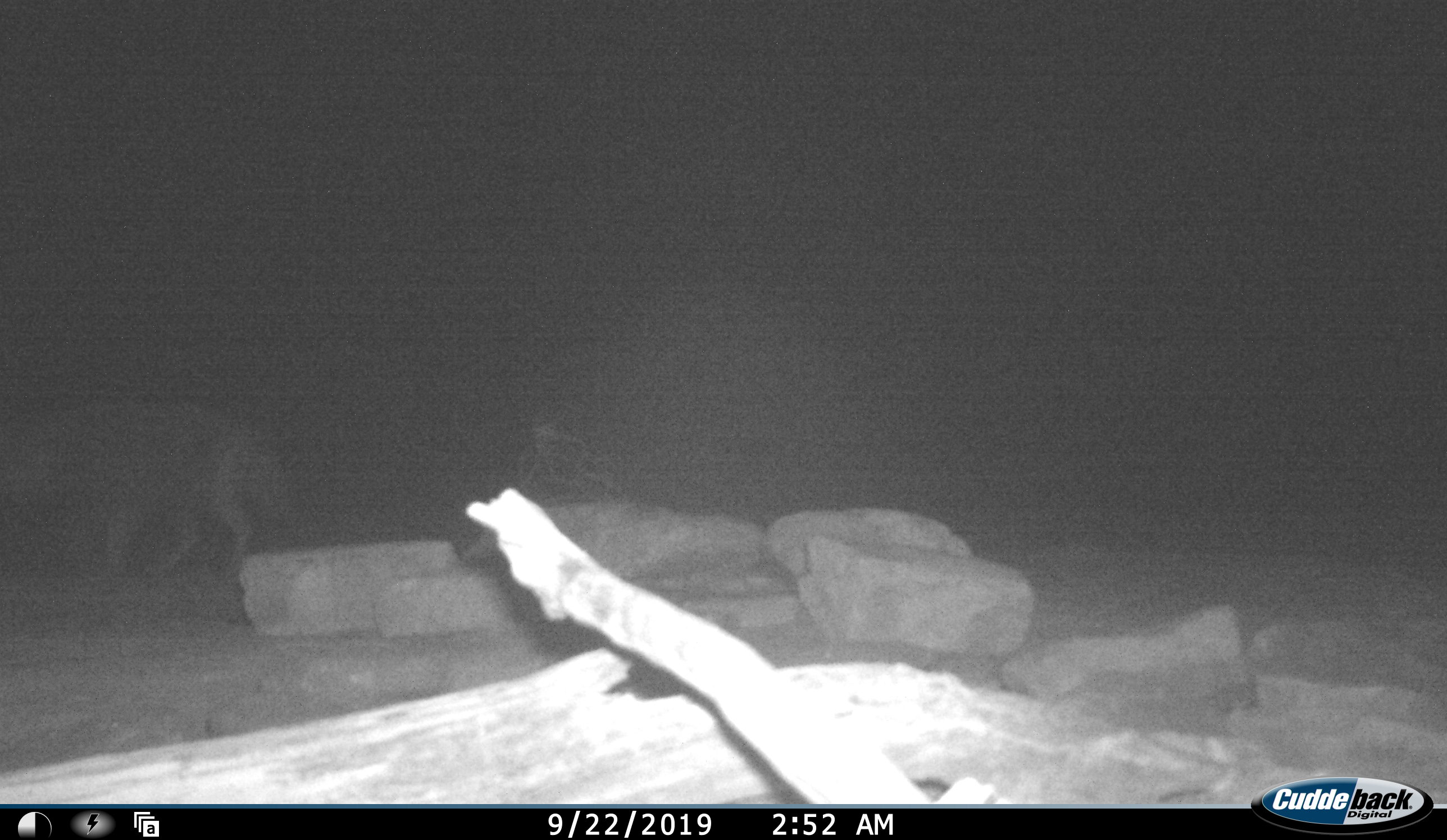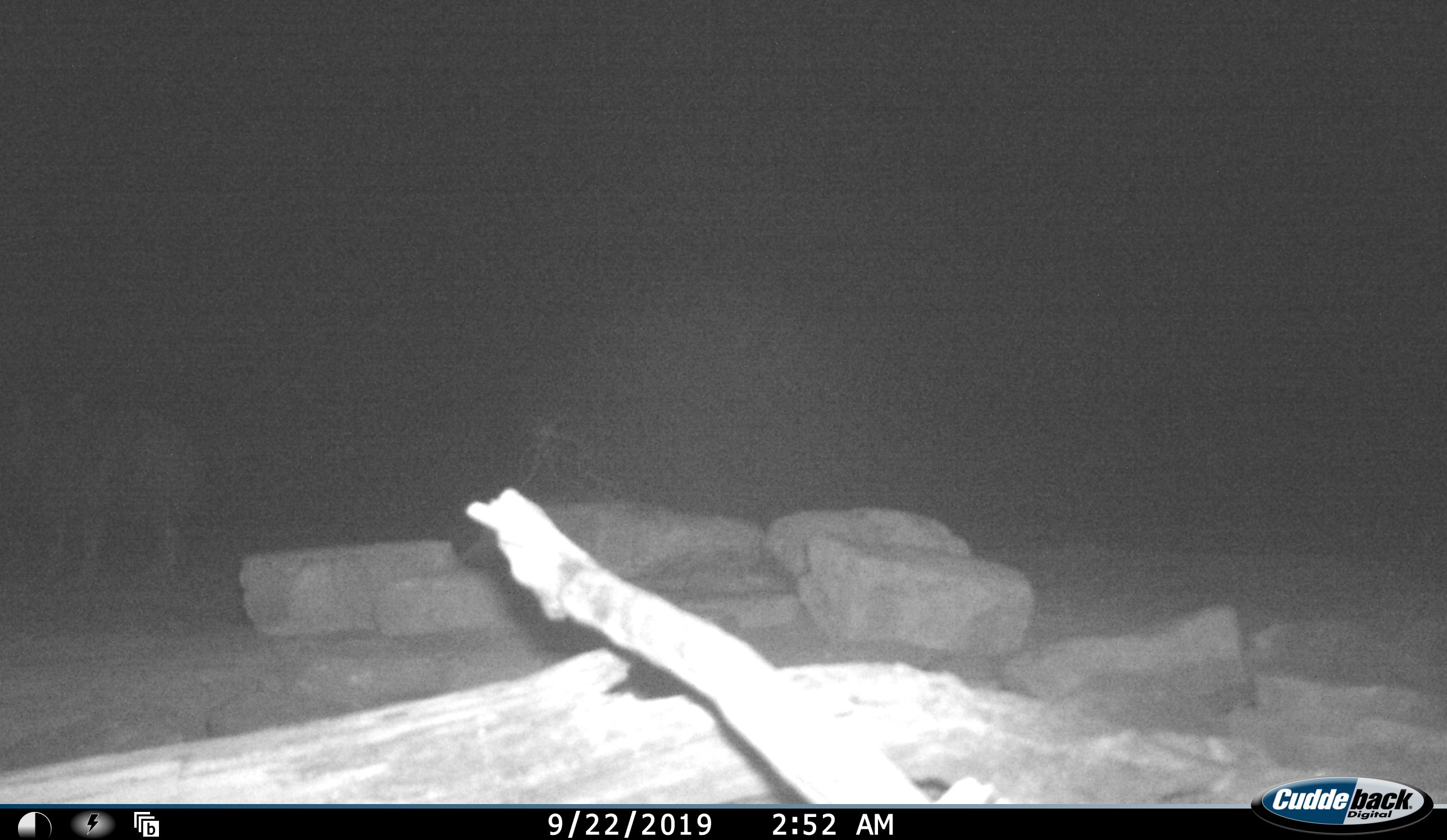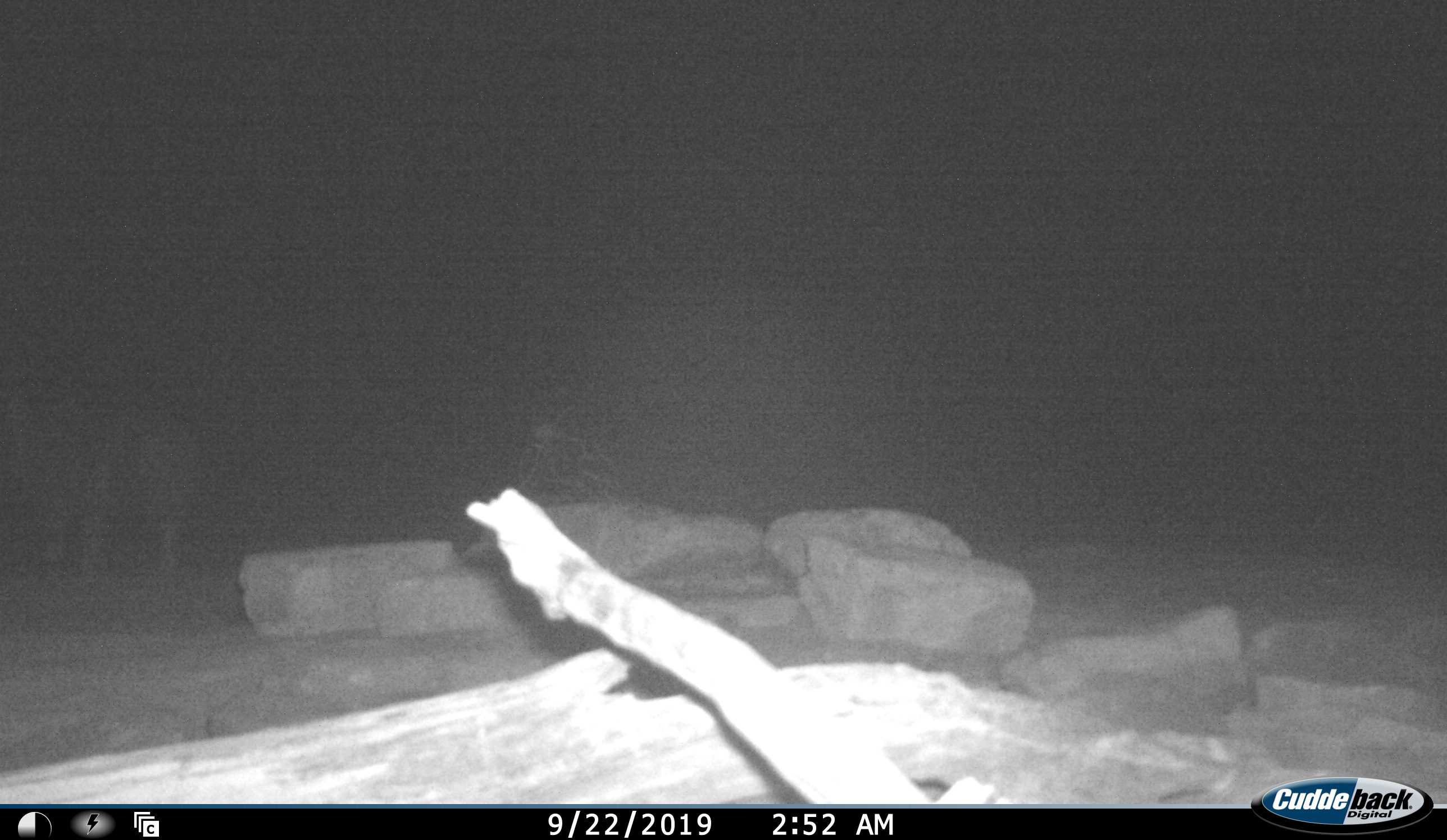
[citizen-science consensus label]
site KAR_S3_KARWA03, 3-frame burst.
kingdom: Animalia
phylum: Chordata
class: Mammalia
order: Carnivora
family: Hyaenidae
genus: Parahyaena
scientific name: Parahyaena brunnea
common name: brown hyena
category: hyenabrown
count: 1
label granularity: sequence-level